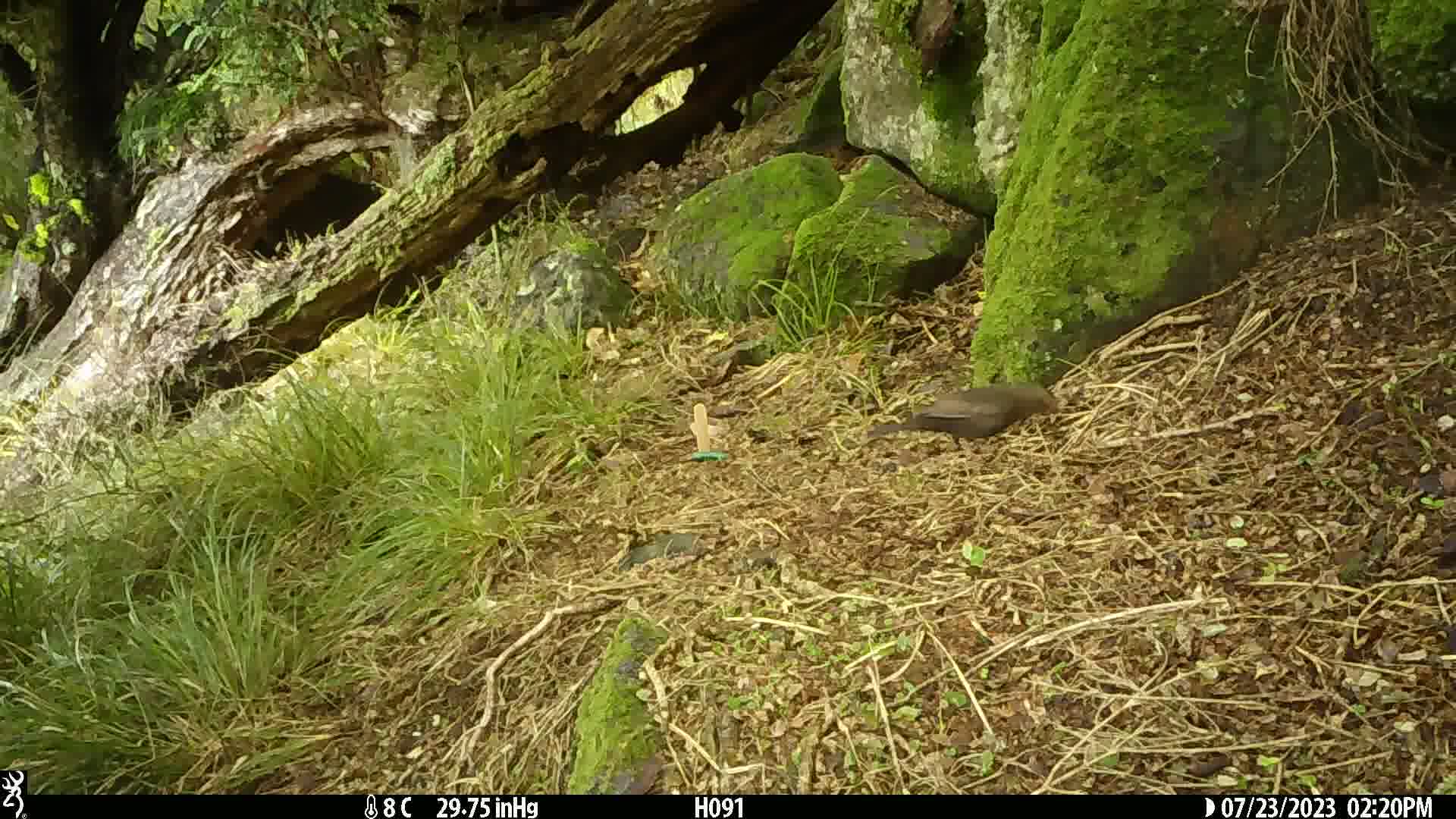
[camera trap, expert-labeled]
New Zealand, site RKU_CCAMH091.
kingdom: Animalia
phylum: Chordata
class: Aves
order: Passeriformes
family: Turdidae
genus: Turdus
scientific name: Turdus merula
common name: eurasian blackbird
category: blackbird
Blackbird (eurasian blackbird) (Turdus merula).